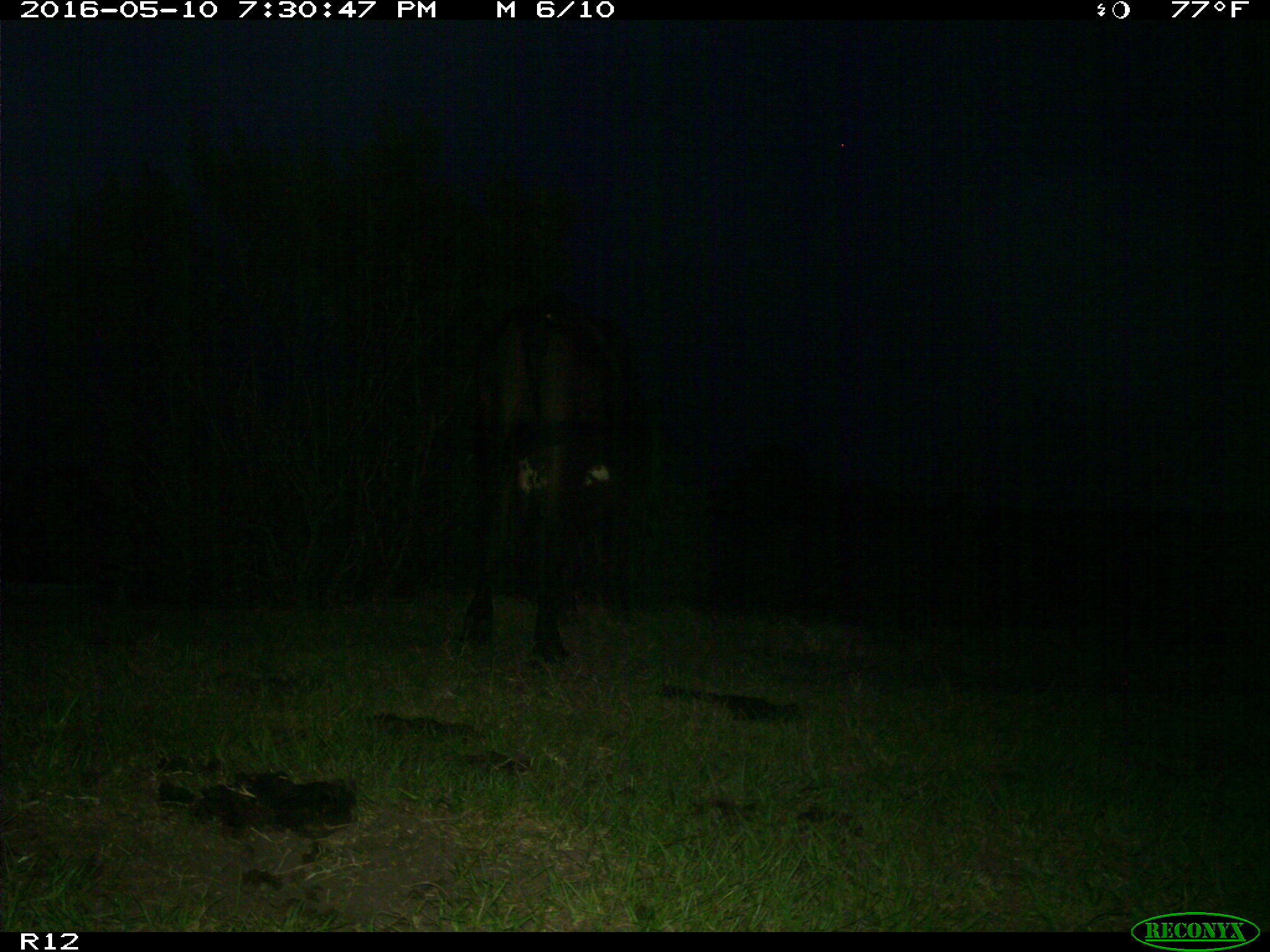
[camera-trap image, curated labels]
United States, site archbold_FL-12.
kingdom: Animalia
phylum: Chordata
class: Mammalia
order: Artiodactyla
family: Bovidae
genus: Bos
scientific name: Bos taurus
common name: domestic cow